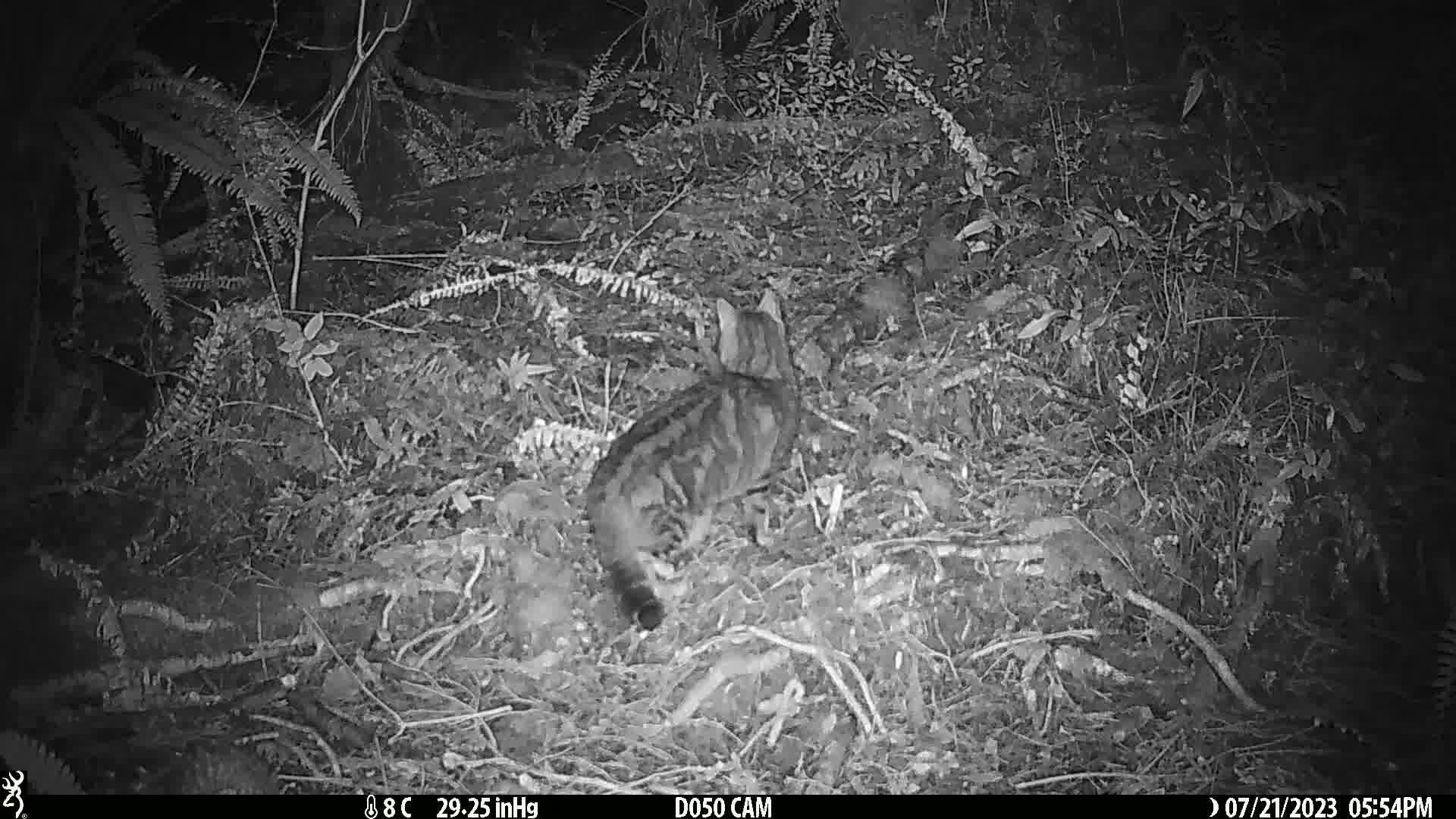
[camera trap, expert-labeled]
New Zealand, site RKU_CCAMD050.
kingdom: Animalia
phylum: Chordata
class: Mammalia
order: Carnivora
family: Felidae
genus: Felis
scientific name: Felis catus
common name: domestic cat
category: cat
Cat (domestic cat) (Felis catus).